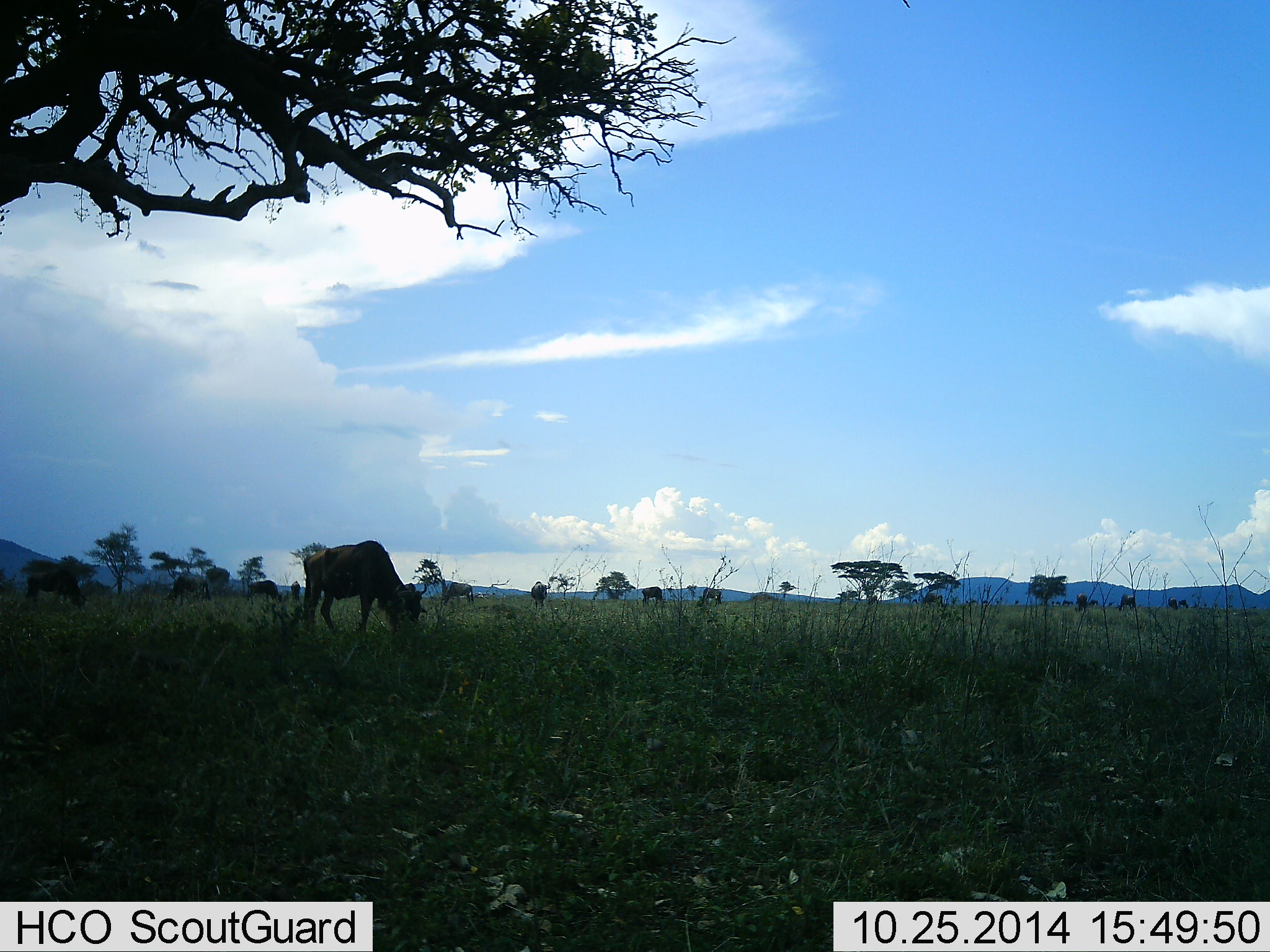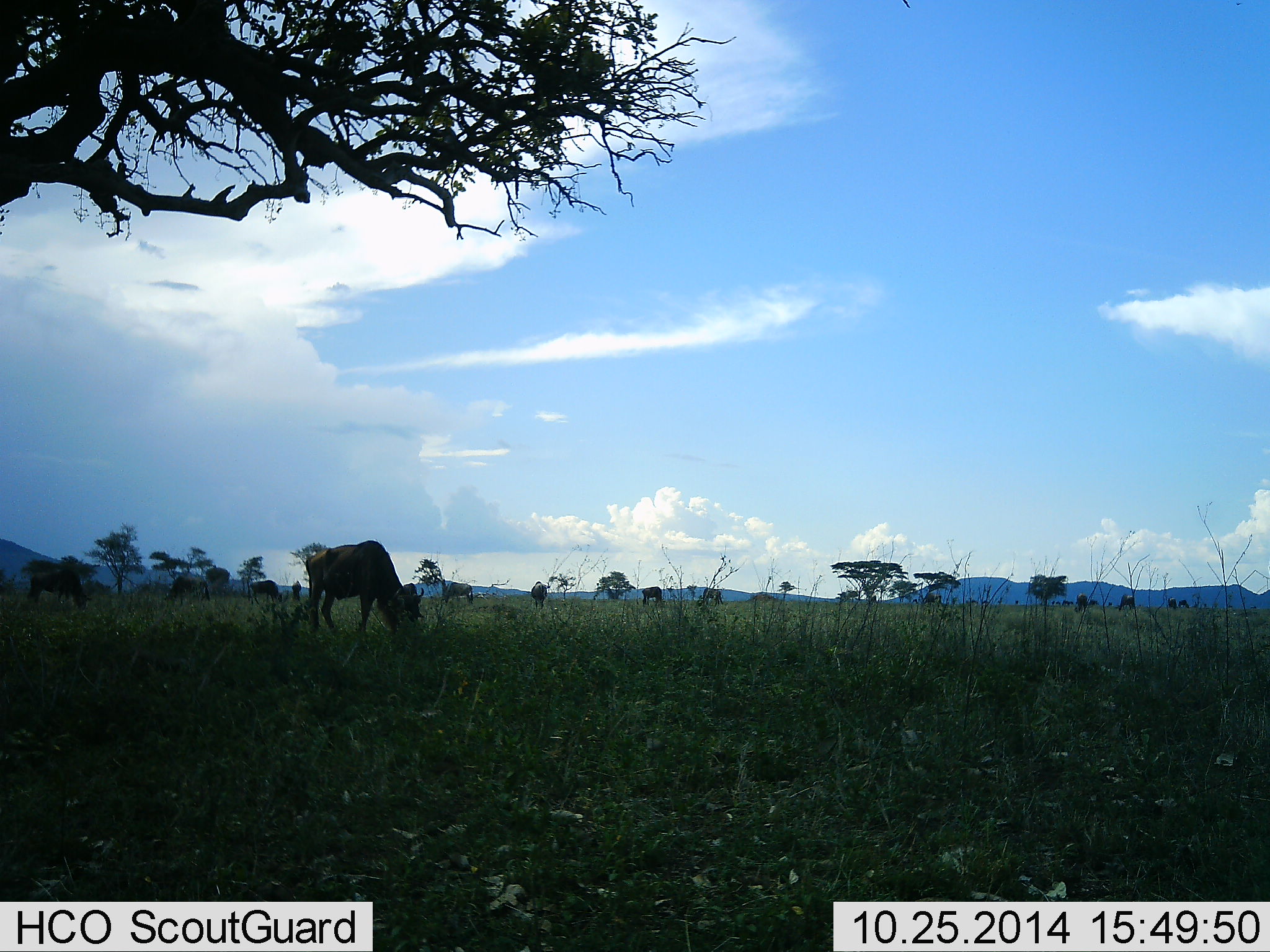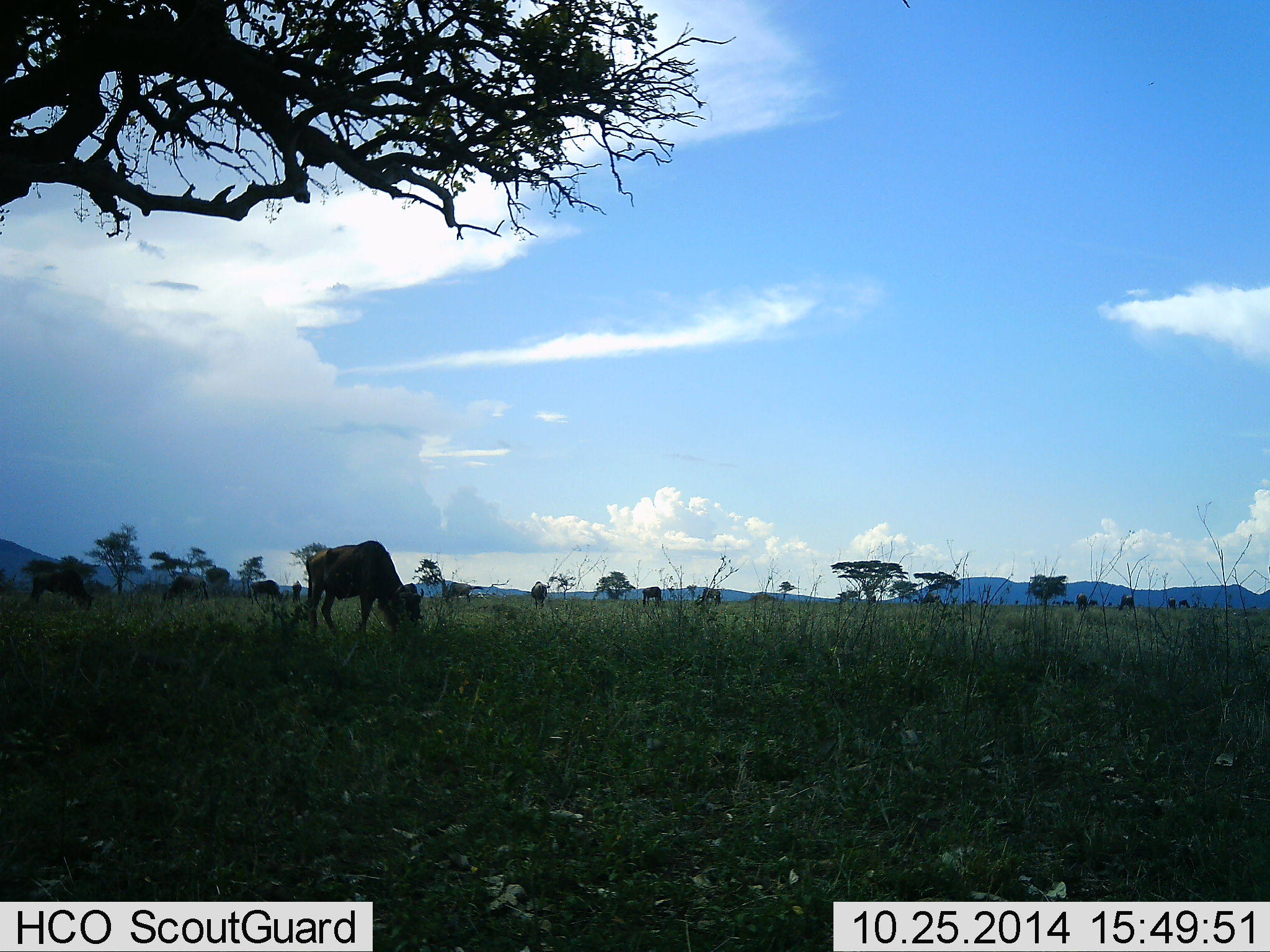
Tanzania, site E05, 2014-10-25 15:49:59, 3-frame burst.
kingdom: Animalia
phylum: Chordata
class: Mammalia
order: Artiodactyla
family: Bovidae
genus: Connochaetes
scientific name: Connochaetes taurinus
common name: blue wildebeest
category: wildebeest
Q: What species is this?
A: Wildebeest (blue wildebeest) (Connochaetes taurinus).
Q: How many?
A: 6.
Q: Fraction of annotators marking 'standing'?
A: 30%.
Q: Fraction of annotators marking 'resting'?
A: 10%.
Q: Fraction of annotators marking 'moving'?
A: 10%.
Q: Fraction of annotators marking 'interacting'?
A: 10%.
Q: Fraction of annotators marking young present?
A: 0%.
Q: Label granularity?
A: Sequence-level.